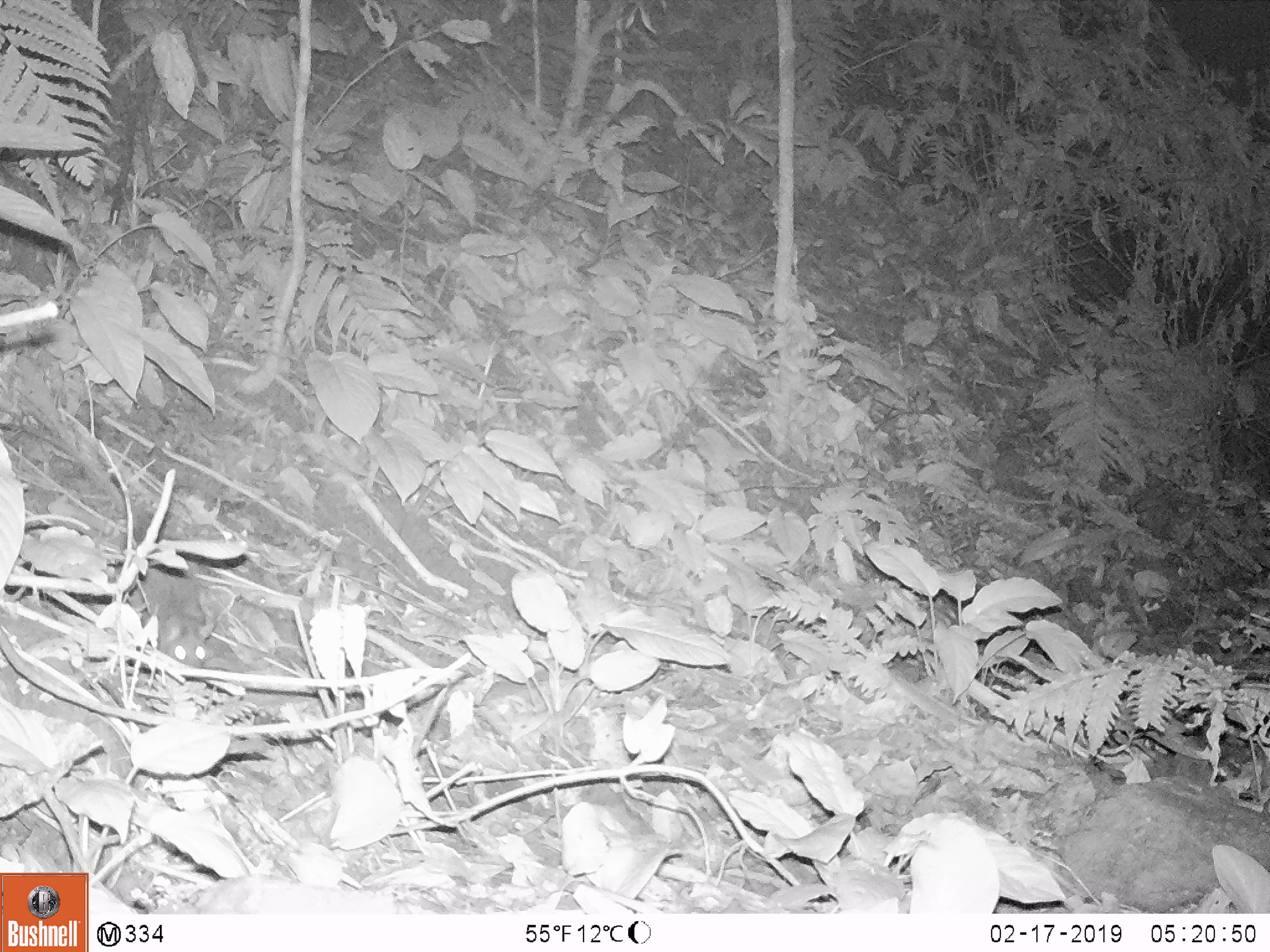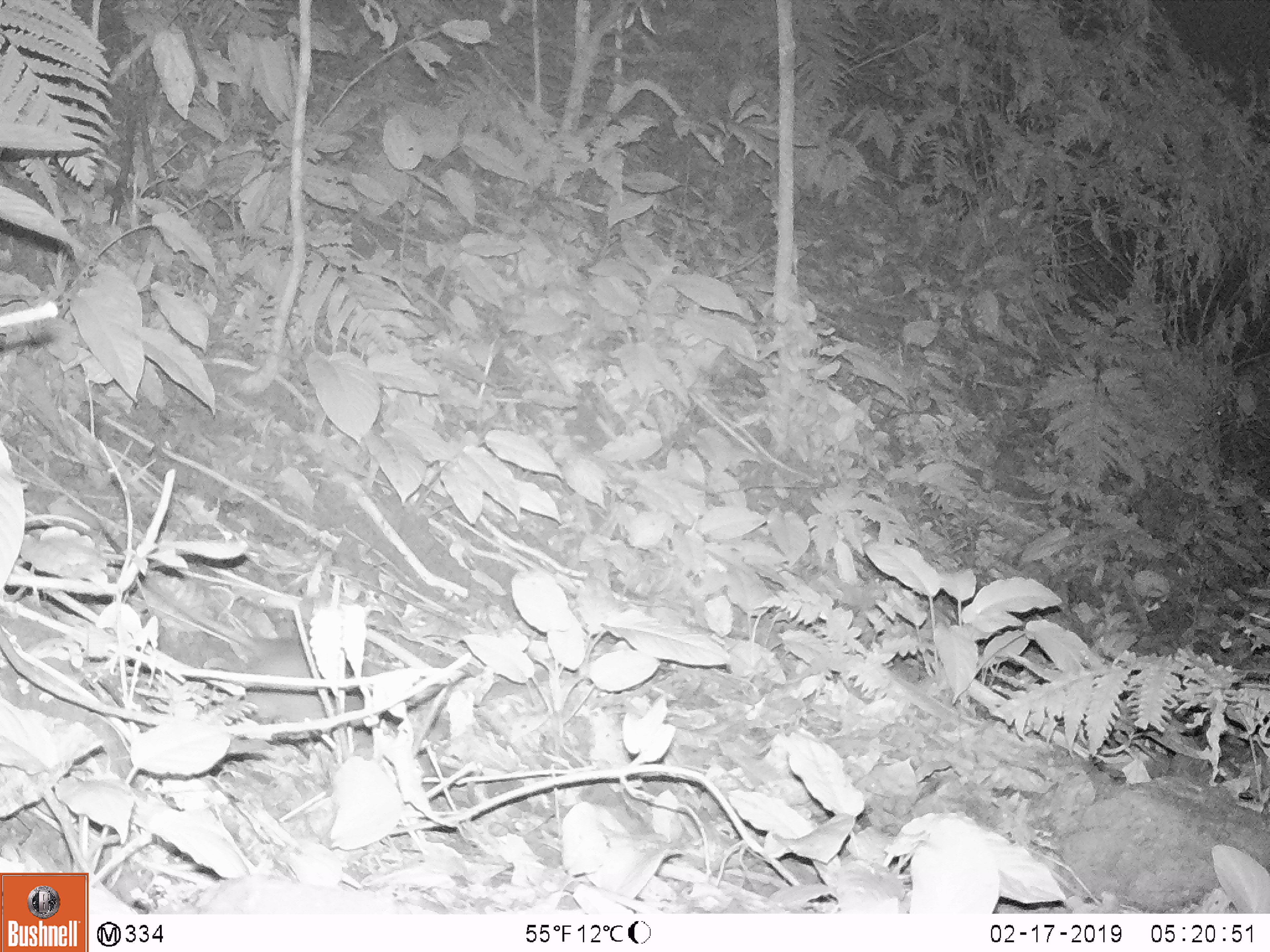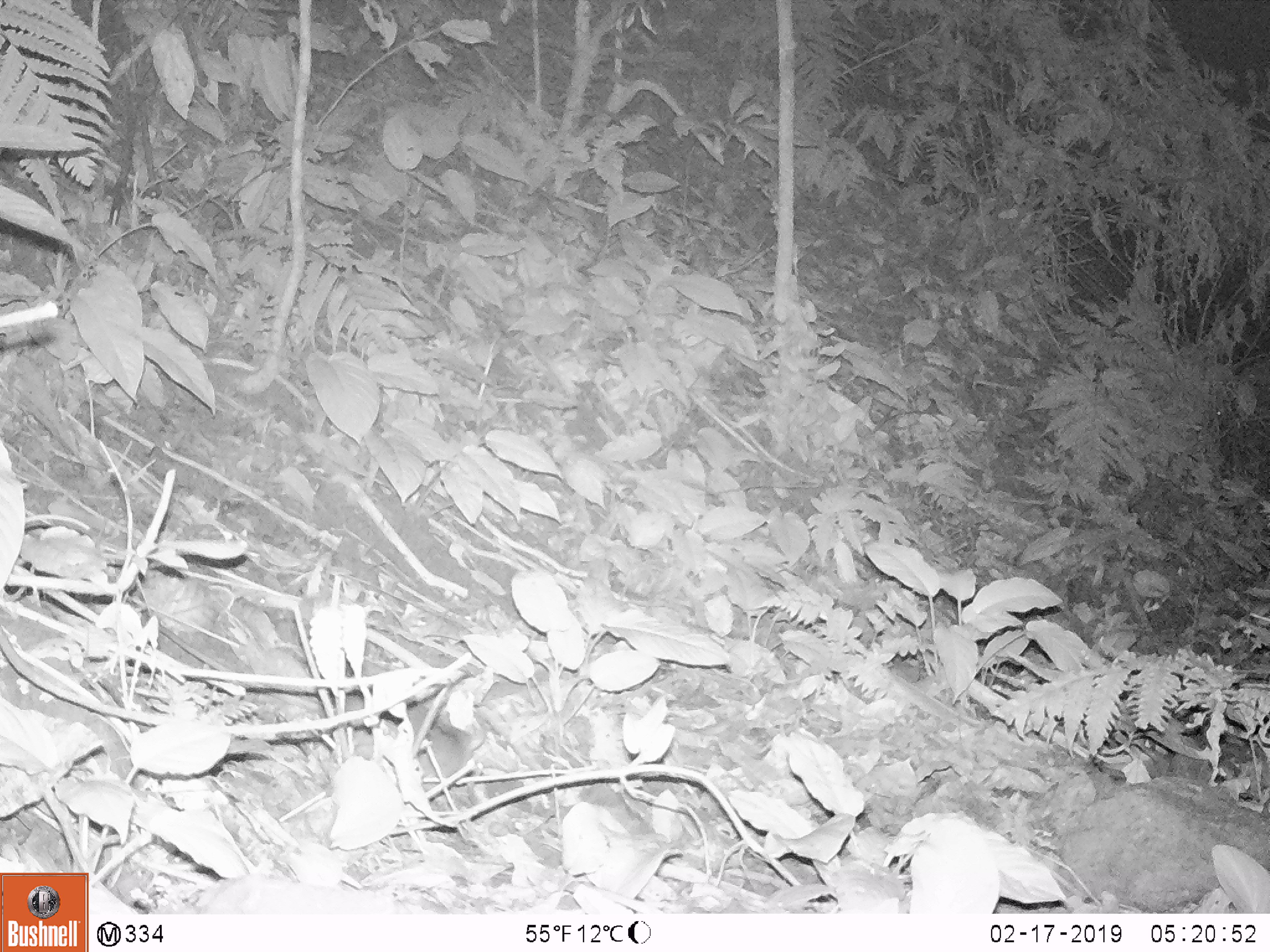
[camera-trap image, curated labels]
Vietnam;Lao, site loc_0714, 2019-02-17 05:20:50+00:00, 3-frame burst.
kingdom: Animalia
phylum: Chordata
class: Mammalia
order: Rodentia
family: Muridae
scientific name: Muridae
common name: old-world mice and rats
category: unidentified murid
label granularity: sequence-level